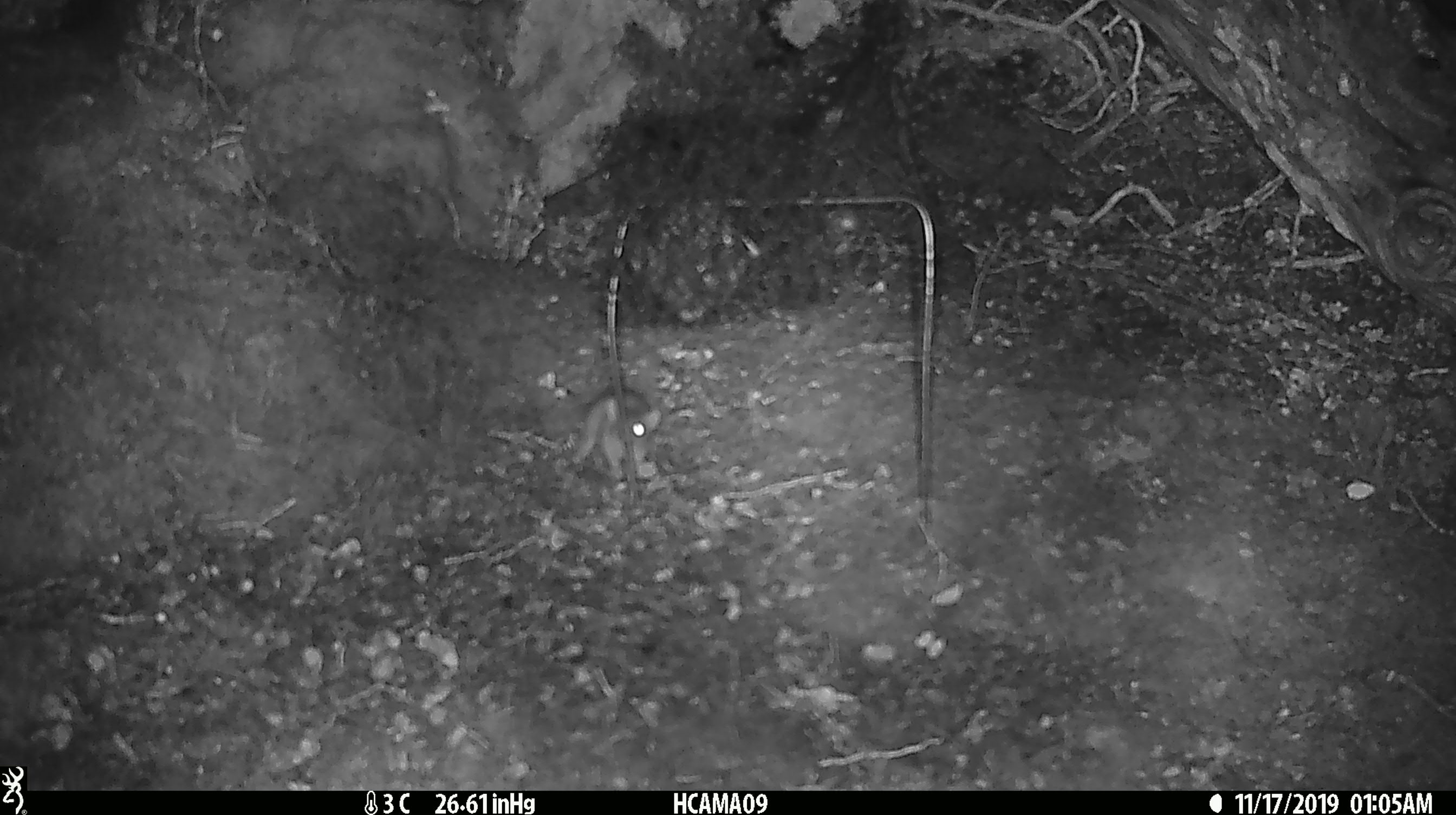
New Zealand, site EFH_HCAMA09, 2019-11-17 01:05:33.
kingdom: Animalia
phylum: Chordata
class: Mammalia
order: Rodentia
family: Muridae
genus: Mus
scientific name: Mus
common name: mouse